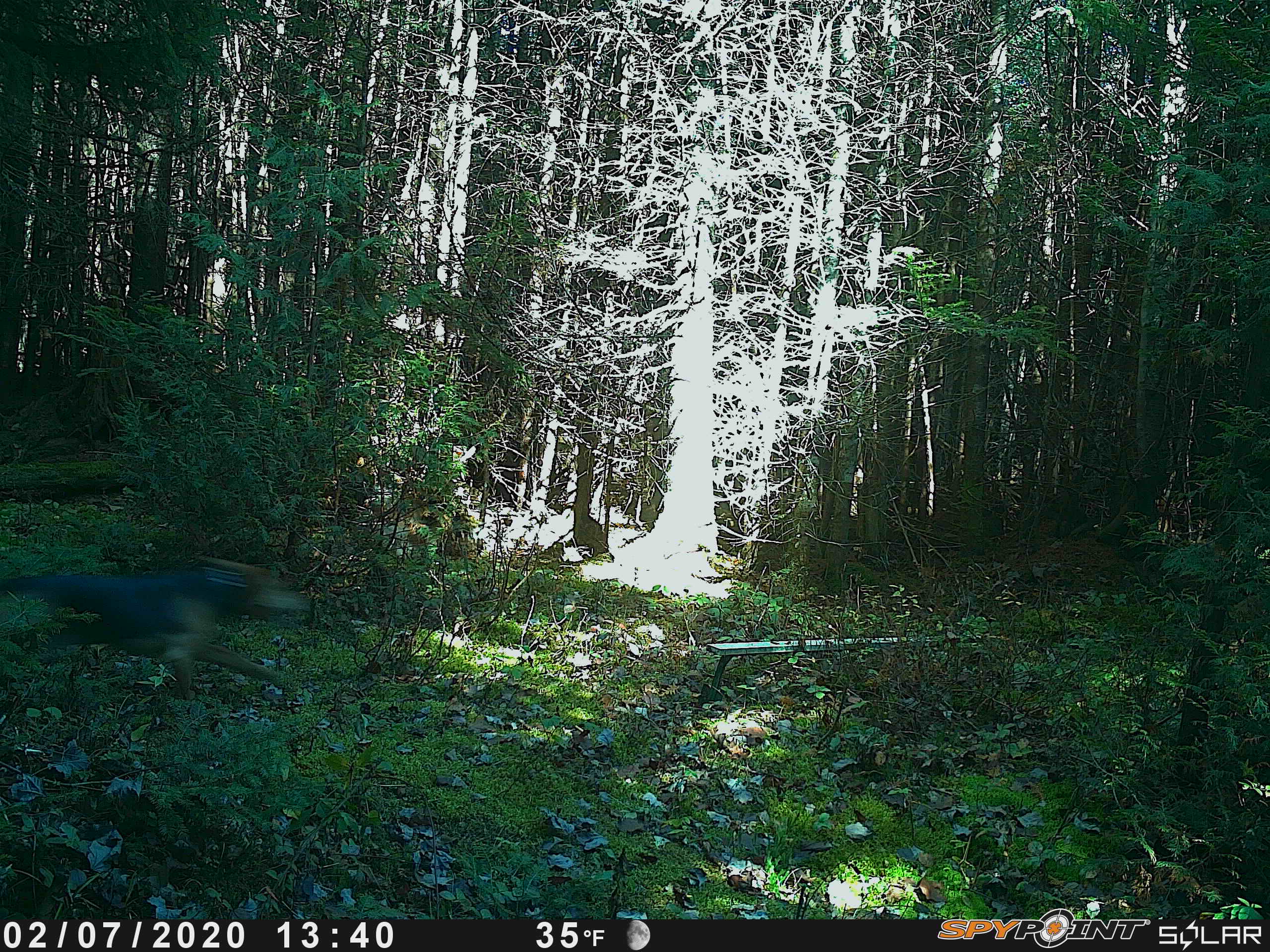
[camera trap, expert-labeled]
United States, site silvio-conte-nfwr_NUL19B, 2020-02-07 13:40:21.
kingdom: Animalia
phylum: Chordata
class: Mammalia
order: Carnivora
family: Canidae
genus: Canis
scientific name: Canis familiaris familiaris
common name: domestic dog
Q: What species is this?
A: Domestic dog (Canis familiaris familiaris).